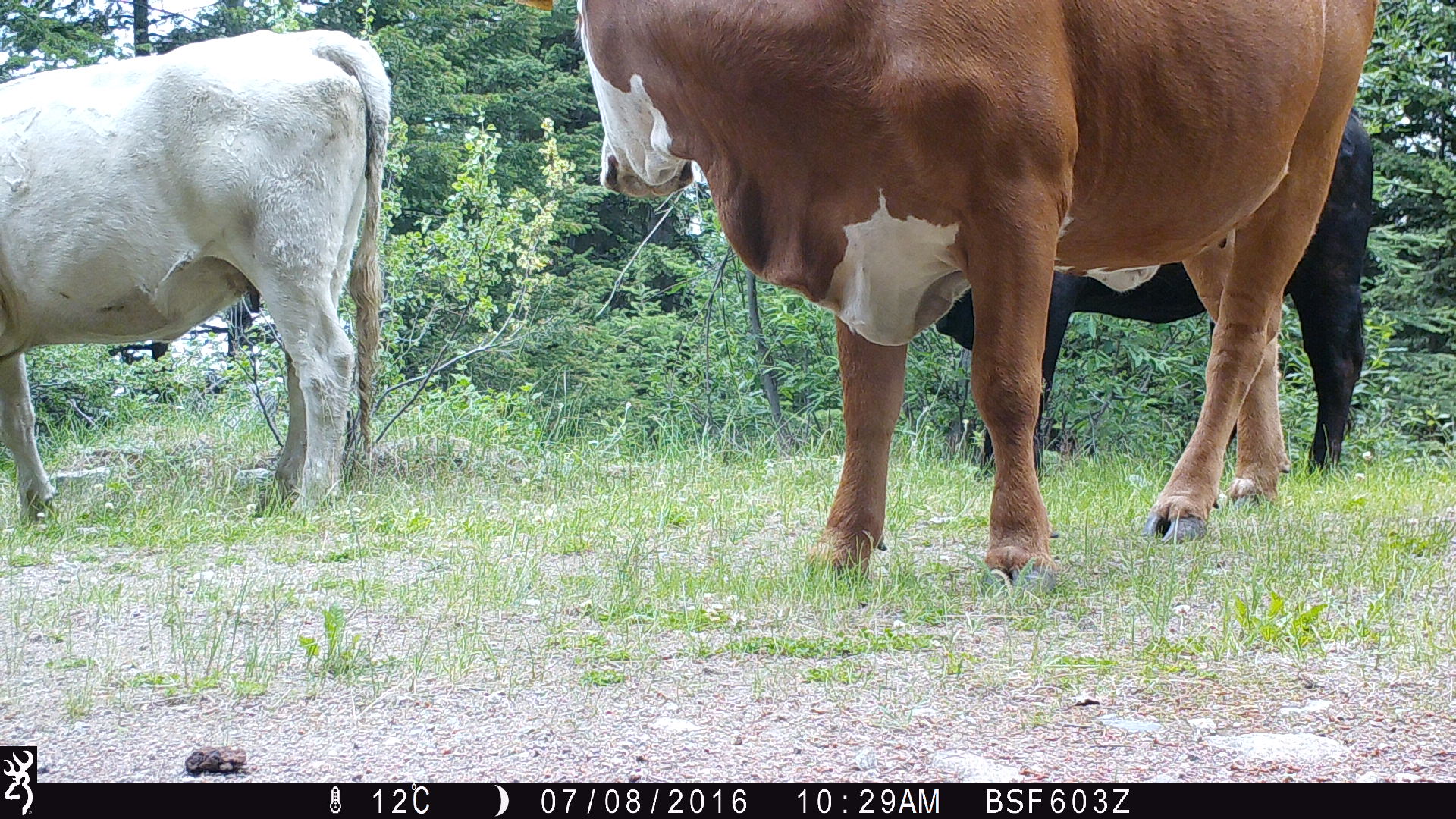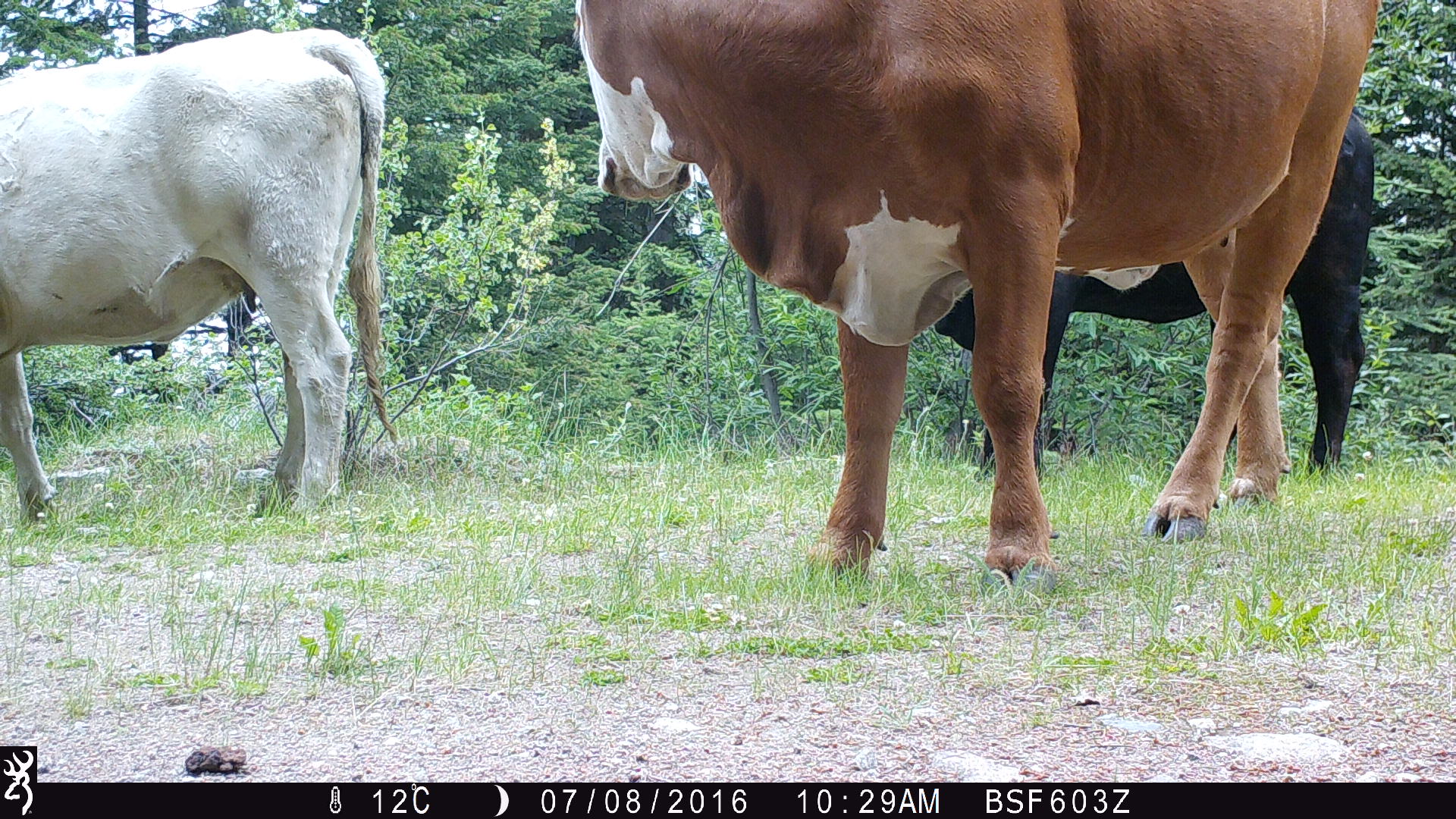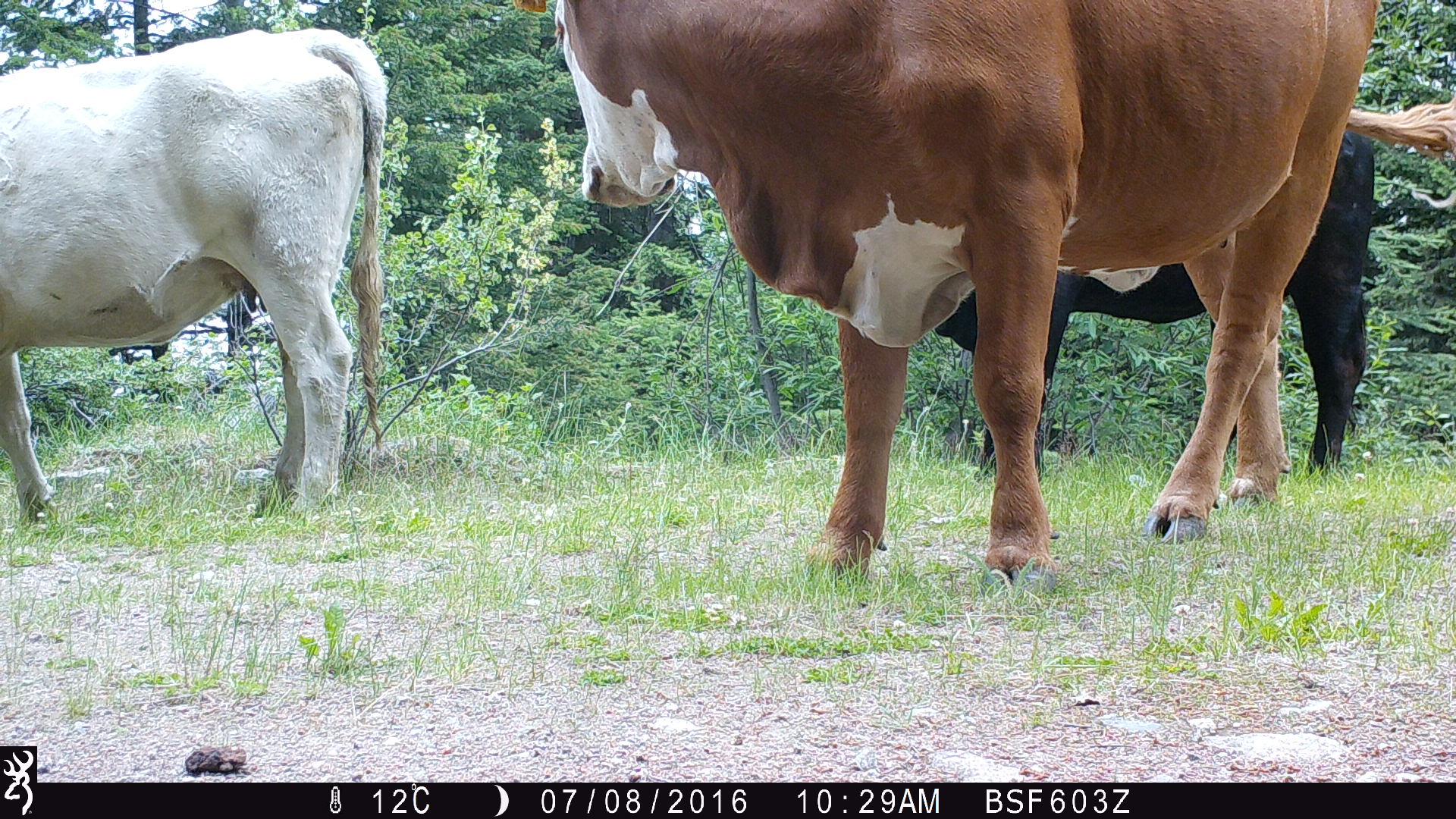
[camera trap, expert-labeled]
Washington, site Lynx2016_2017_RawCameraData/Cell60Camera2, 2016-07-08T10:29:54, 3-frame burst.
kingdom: Animalia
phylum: Chordata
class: Mammalia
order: Artiodactyla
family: Bovidae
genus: Bos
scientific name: Bos taurus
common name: domestic cattle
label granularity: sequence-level